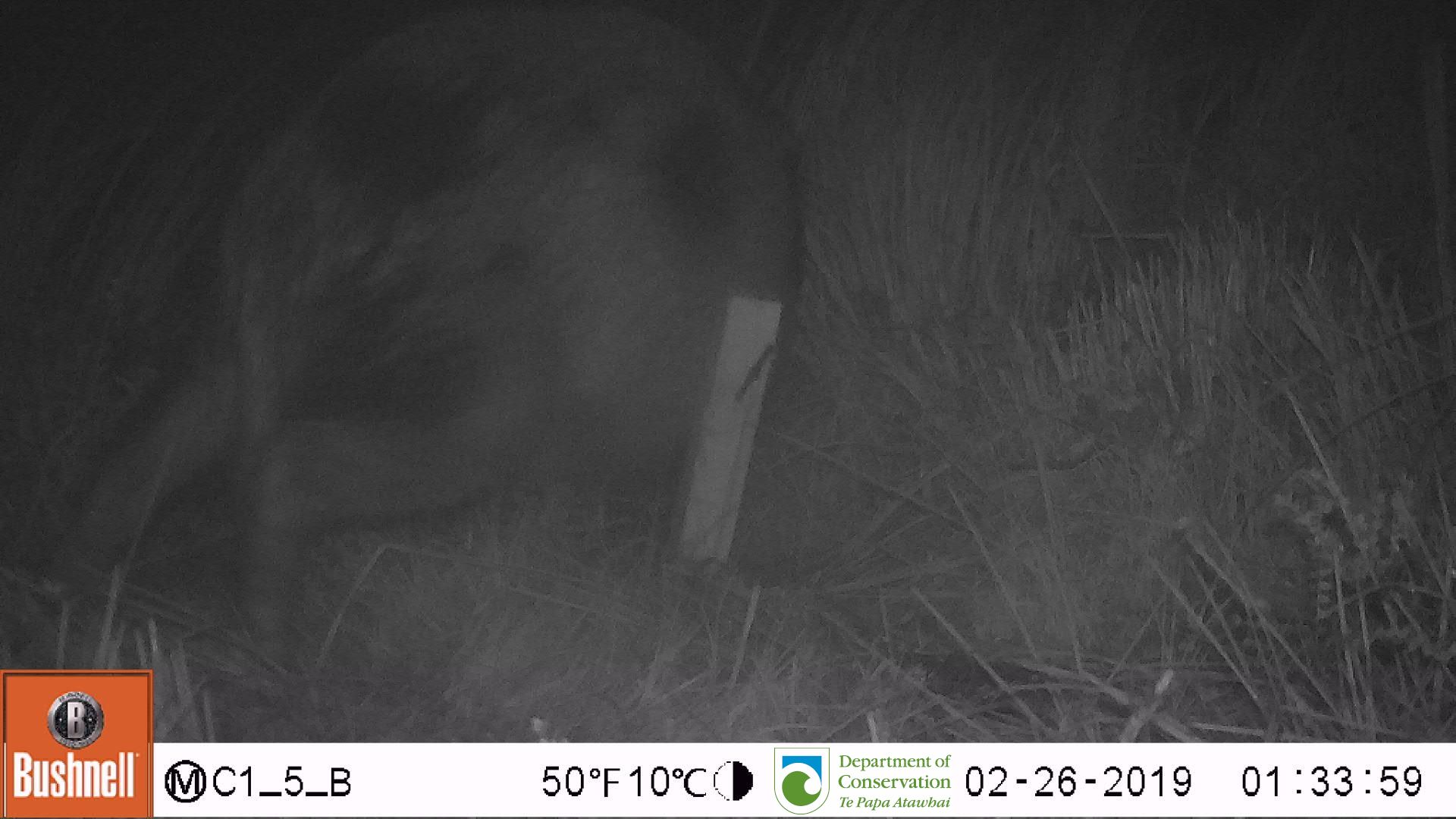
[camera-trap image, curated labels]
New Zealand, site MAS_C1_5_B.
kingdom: Animalia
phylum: Chordata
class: Mammalia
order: Artiodactyla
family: Suidae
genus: Sus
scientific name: Sus scrofa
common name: pig